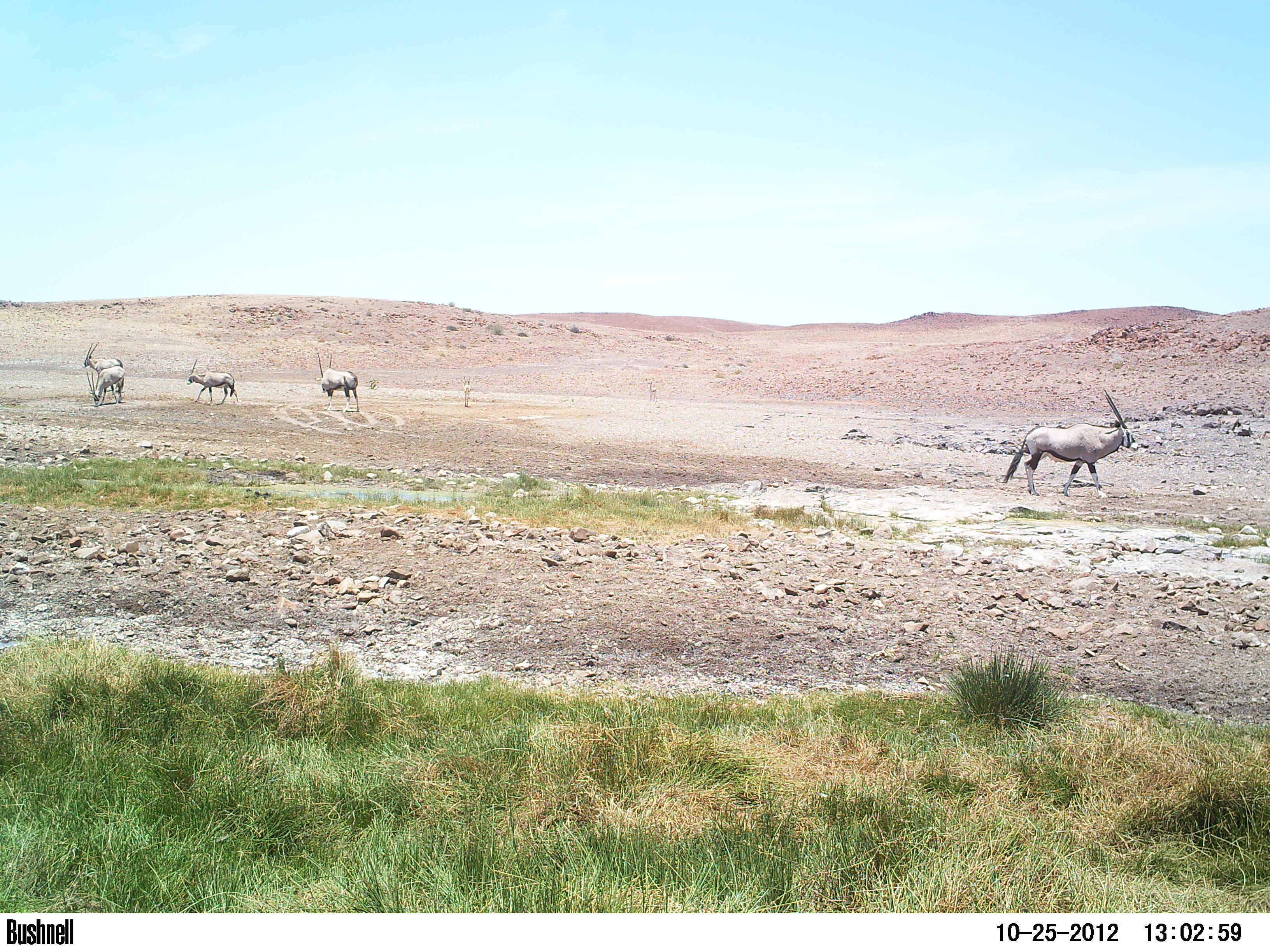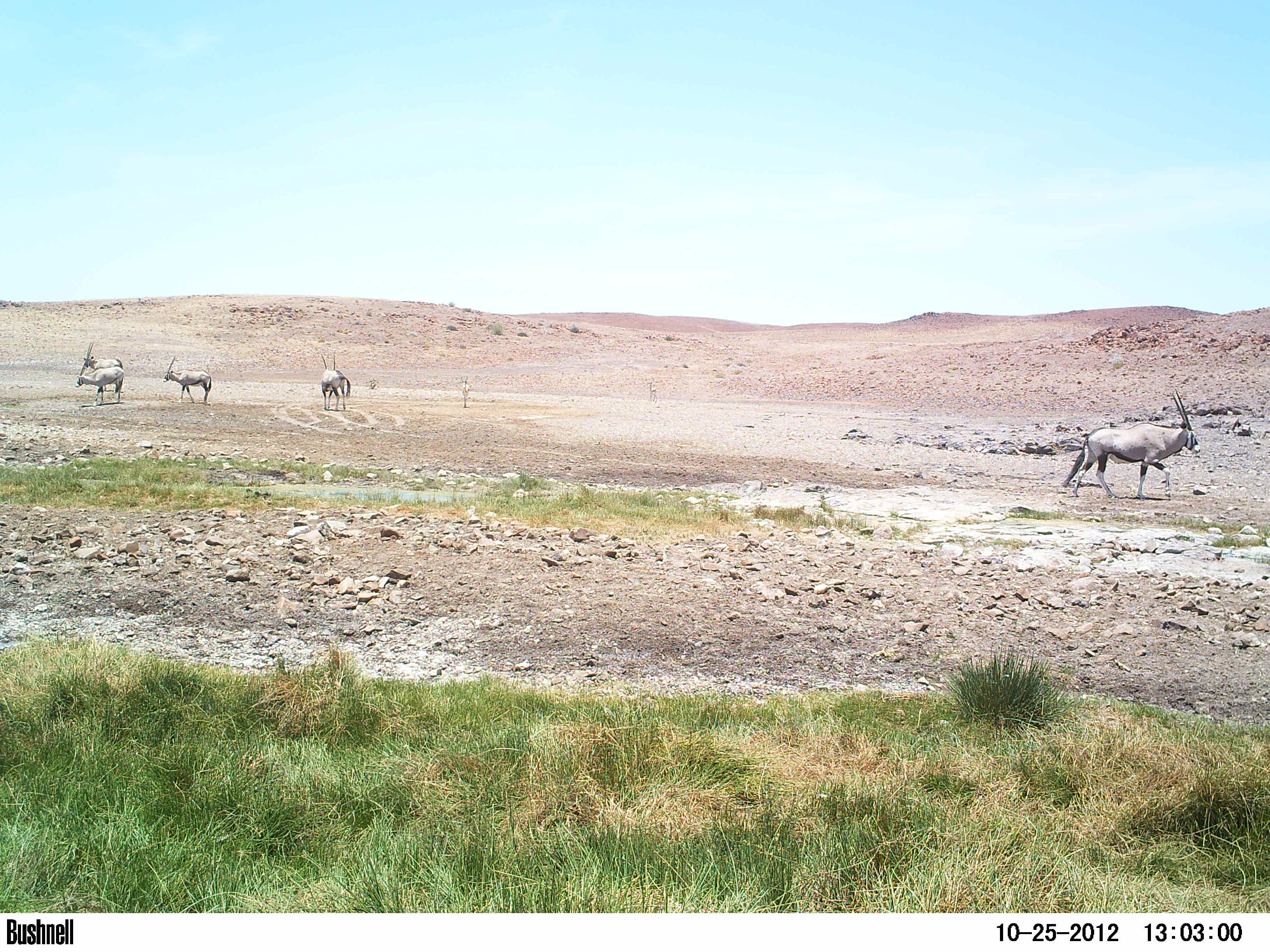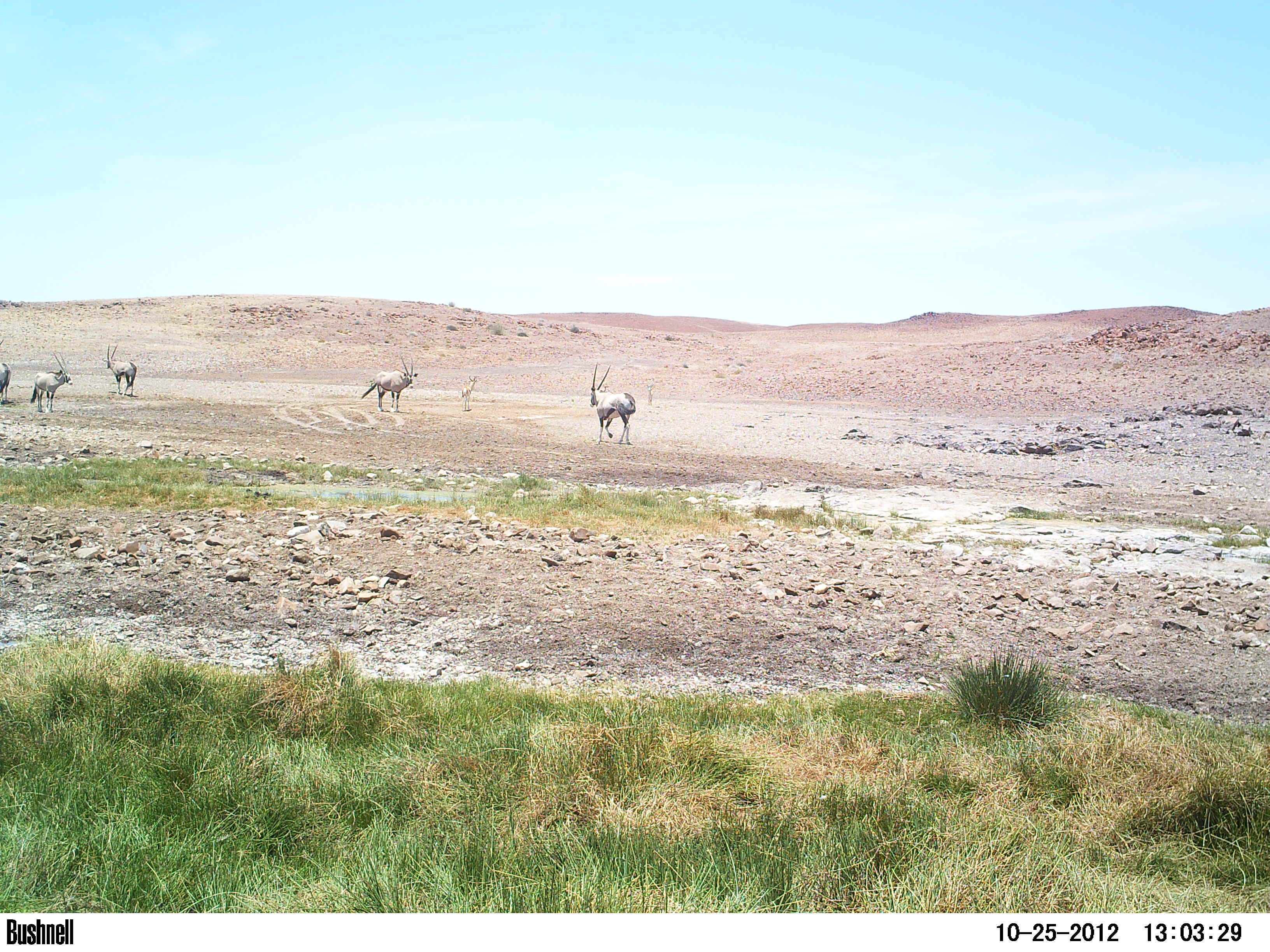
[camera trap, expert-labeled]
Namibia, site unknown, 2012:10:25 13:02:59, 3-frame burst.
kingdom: Animalia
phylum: Chordata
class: Mammalia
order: Artiodactyla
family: Bovidae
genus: Oryx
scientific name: Oryx gazella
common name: gemsbok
Oryx gazella (gemsbok).